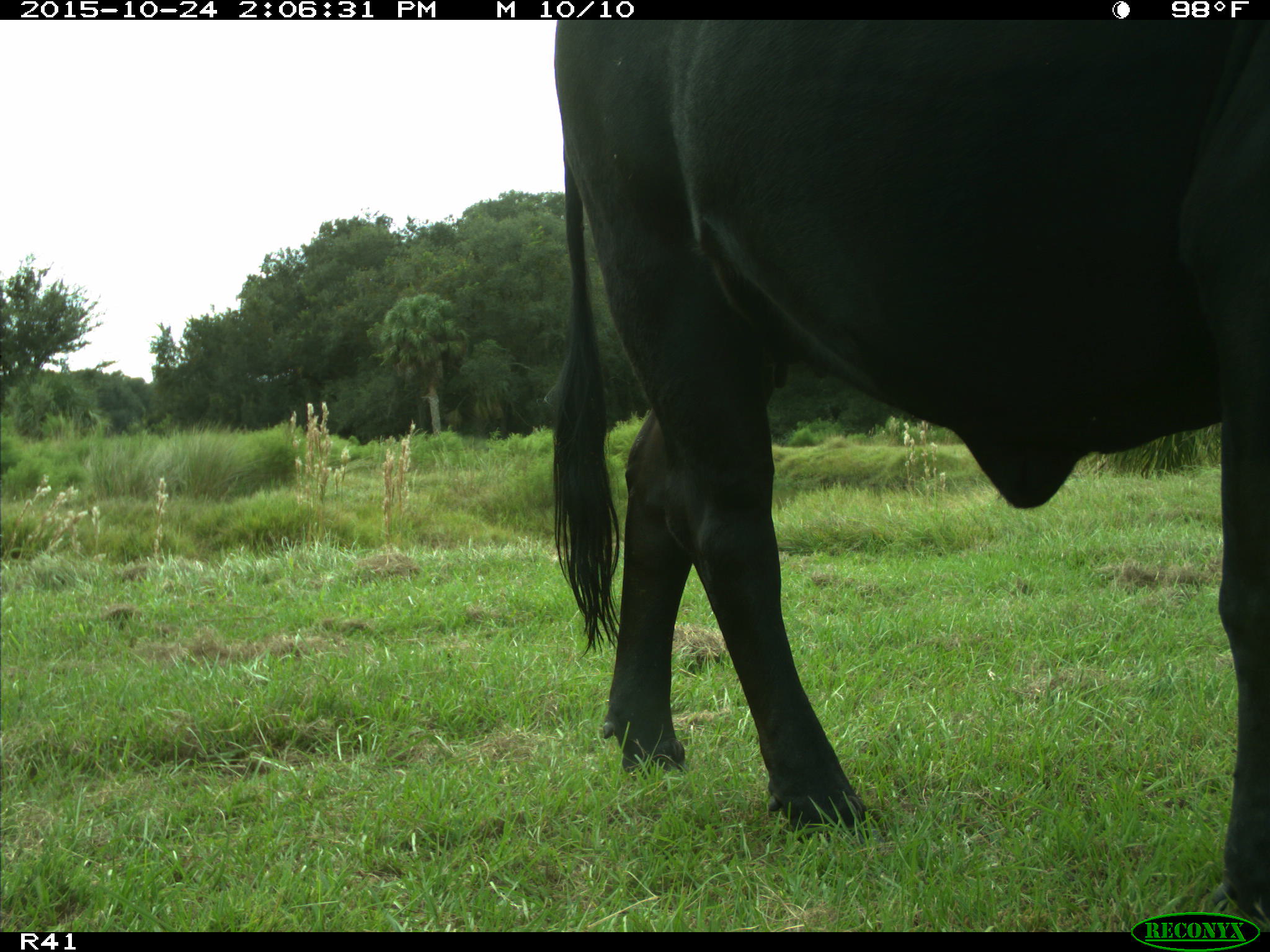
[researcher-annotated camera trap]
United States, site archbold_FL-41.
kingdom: Animalia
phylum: Chordata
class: Mammalia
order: Artiodactyla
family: Bovidae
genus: Bos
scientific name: Bos taurus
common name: domestic cow